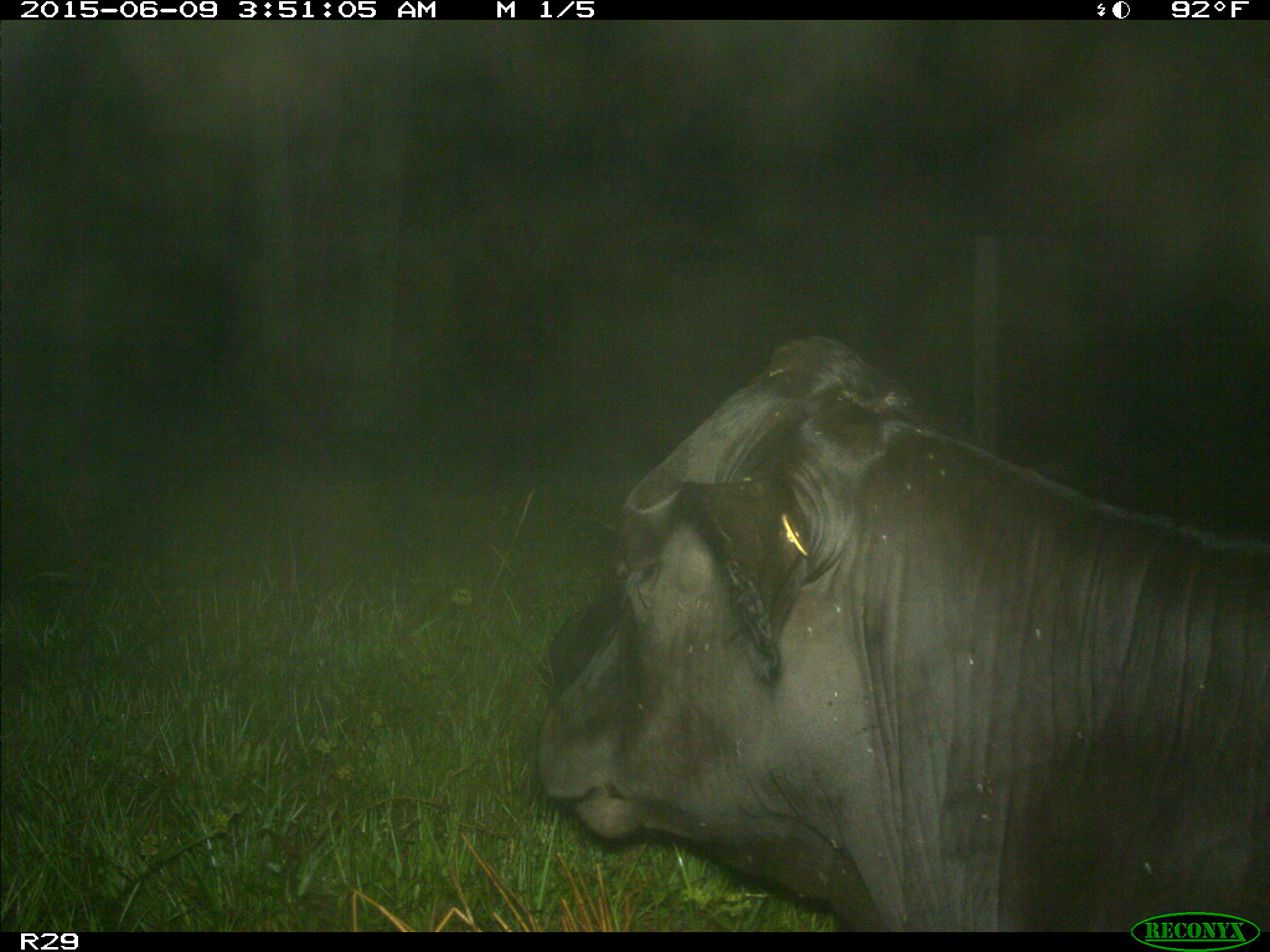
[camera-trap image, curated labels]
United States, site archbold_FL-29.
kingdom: Animalia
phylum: Chordata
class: Mammalia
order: Artiodactyla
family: Bovidae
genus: Bos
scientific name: Bos taurus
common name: domestic cow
Bos taurus (domestic cow).